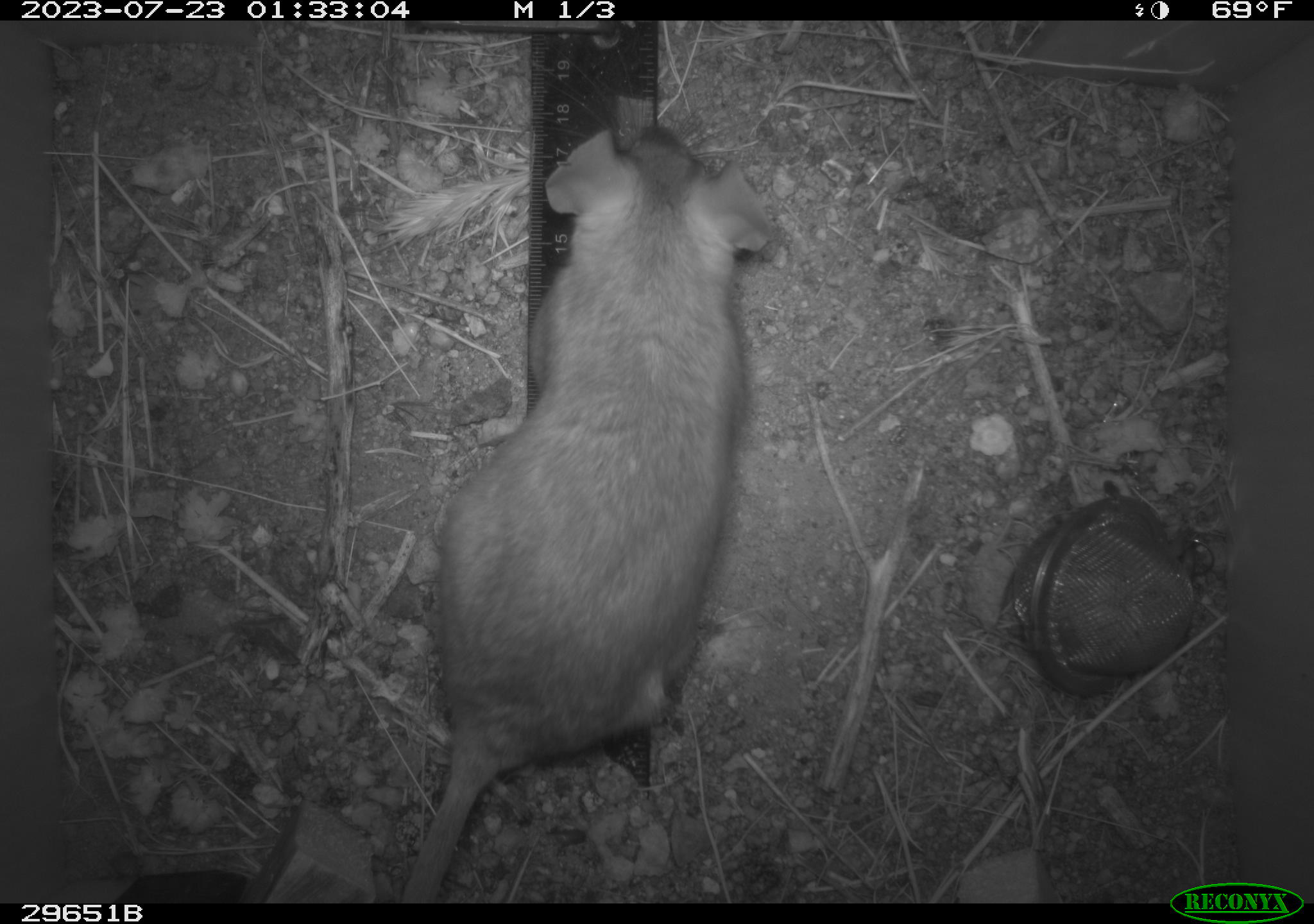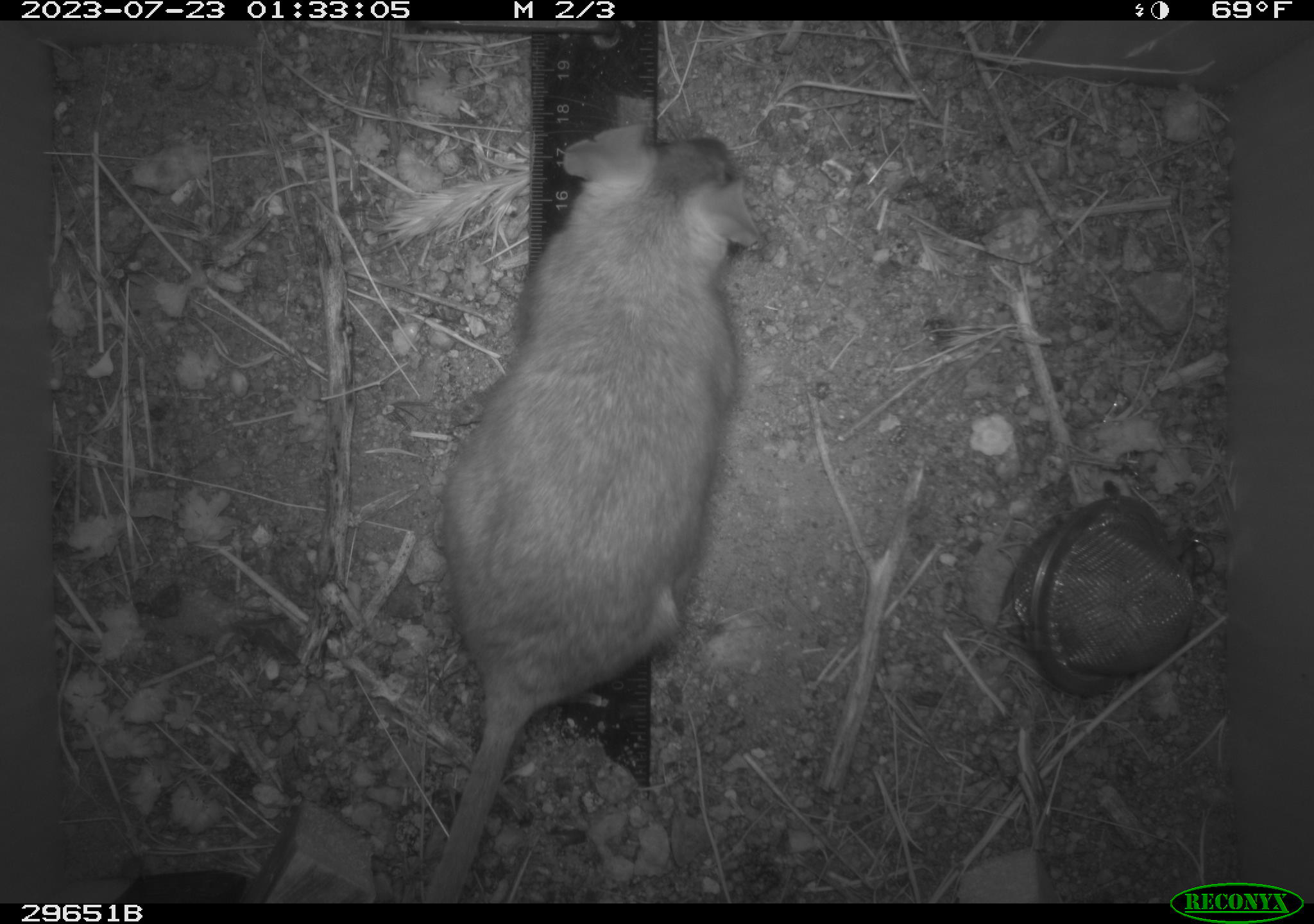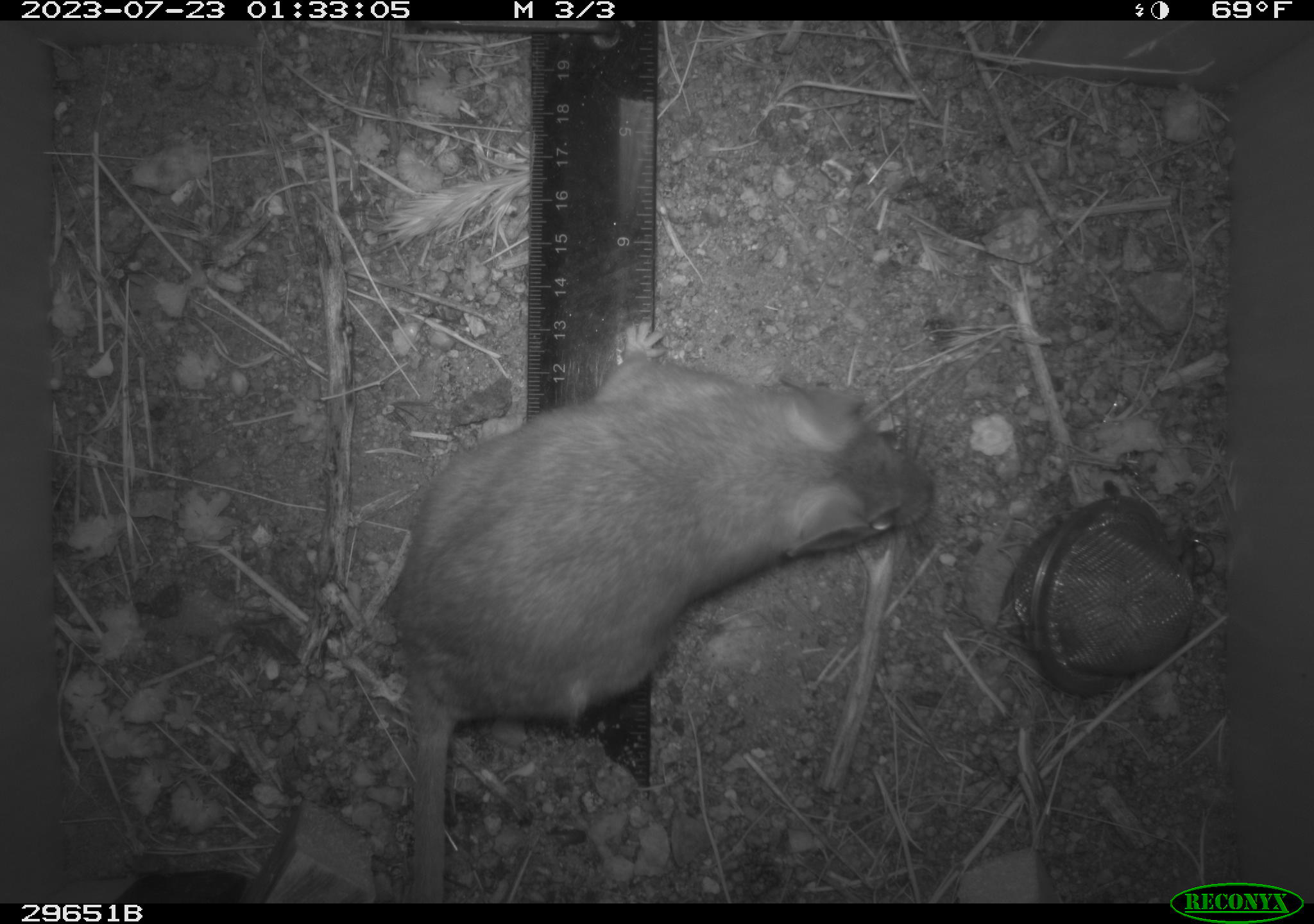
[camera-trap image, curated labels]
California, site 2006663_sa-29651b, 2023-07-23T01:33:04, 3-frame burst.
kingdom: Animalia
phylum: Chordata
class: Mammalia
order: Rodentia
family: Cricetidae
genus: Neotoma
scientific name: Neotoma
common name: pack rat or woodrat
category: neotoma species